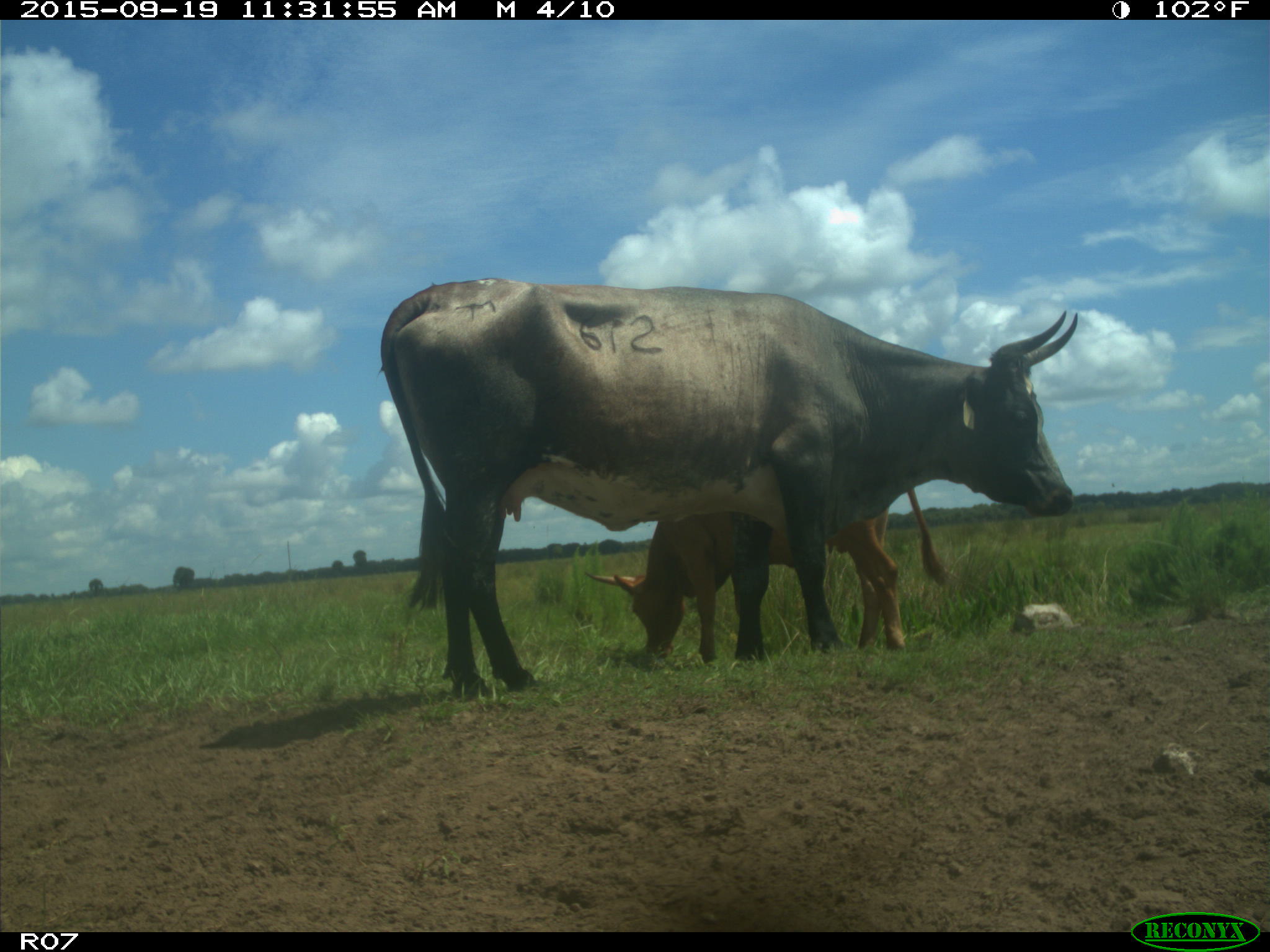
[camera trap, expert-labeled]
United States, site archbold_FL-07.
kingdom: Animalia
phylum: Chordata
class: Mammalia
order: Artiodactyla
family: Bovidae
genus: Bos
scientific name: Bos taurus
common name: domestic cow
Bos taurus (domestic cow).